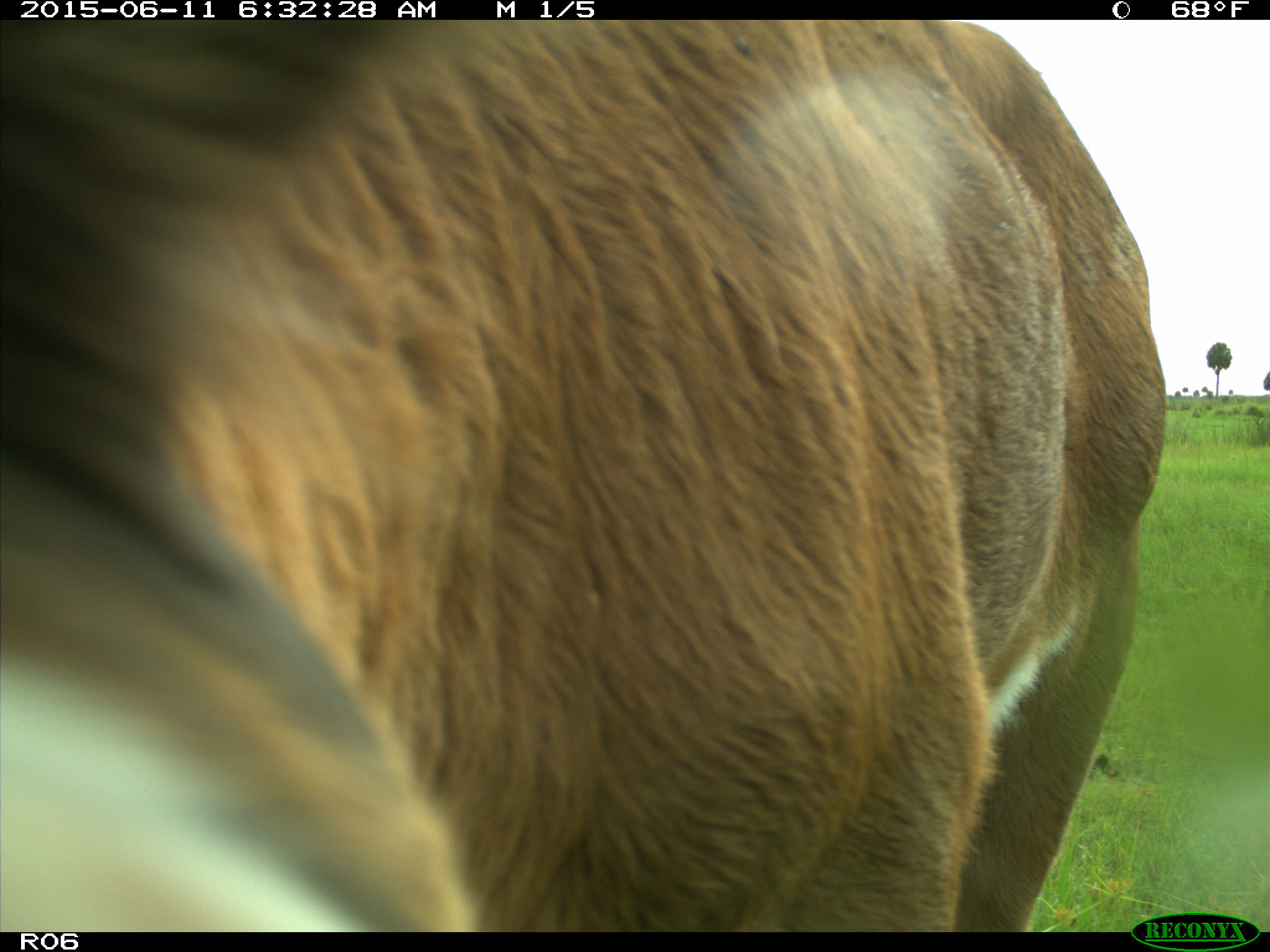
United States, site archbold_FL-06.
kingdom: Animalia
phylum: Chordata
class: Mammalia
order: Artiodactyla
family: Bovidae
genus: Bos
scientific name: Bos taurus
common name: domestic cow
Bos taurus (domestic cow).